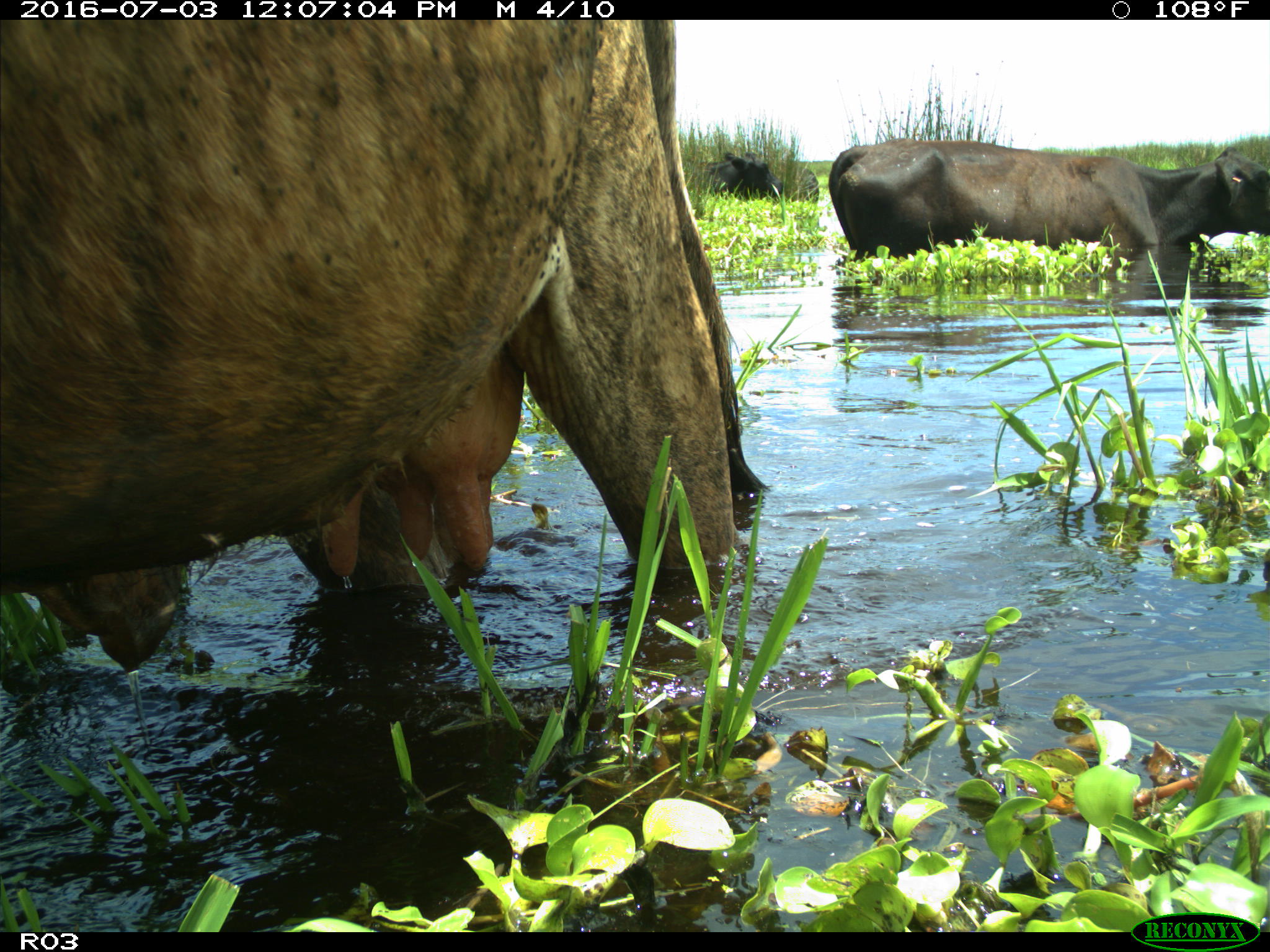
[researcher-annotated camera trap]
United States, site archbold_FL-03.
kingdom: Animalia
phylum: Chordata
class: Mammalia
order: Artiodactyla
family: Bovidae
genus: Bos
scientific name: Bos taurus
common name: domestic cow